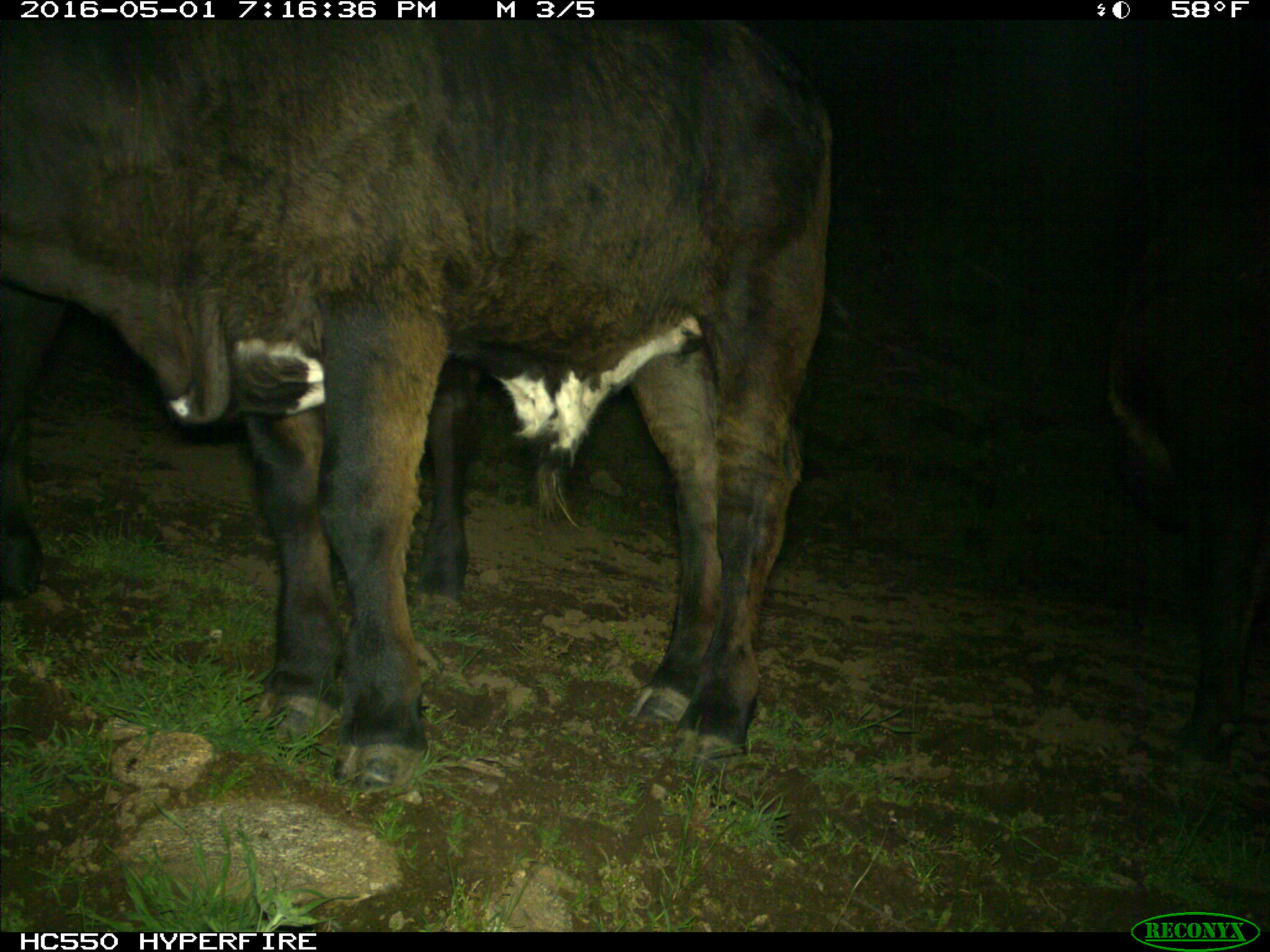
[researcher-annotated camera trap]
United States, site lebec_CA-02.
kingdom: Animalia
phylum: Chordata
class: Mammalia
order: Artiodactyla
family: Bovidae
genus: Bos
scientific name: Bos taurus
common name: domestic cow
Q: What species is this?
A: Bos taurus (domestic cow).